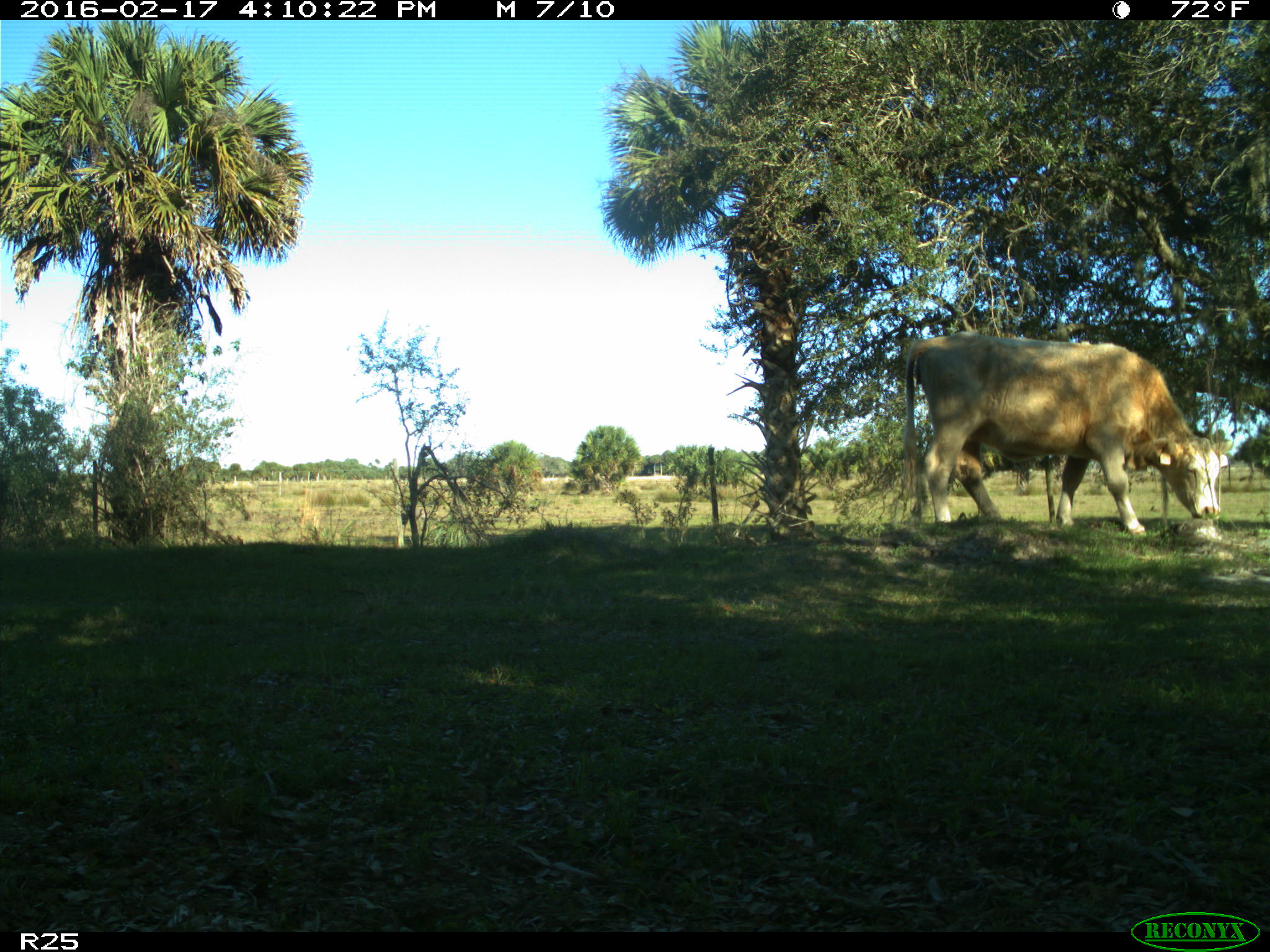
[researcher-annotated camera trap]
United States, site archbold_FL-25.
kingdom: Animalia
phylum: Chordata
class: Mammalia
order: Artiodactyla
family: Bovidae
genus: Bos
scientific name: Bos taurus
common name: domestic cow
Bos taurus (domestic cow).